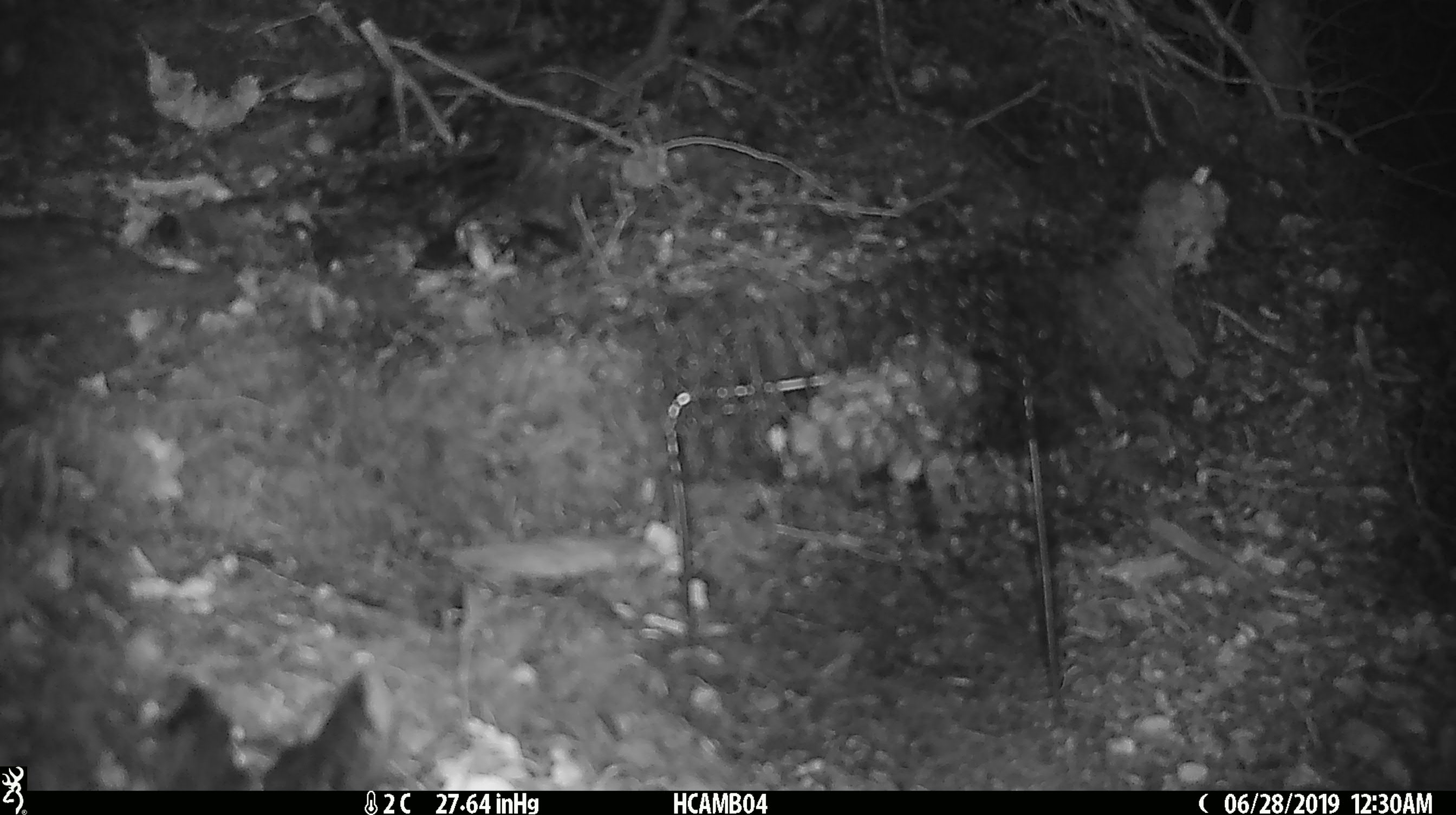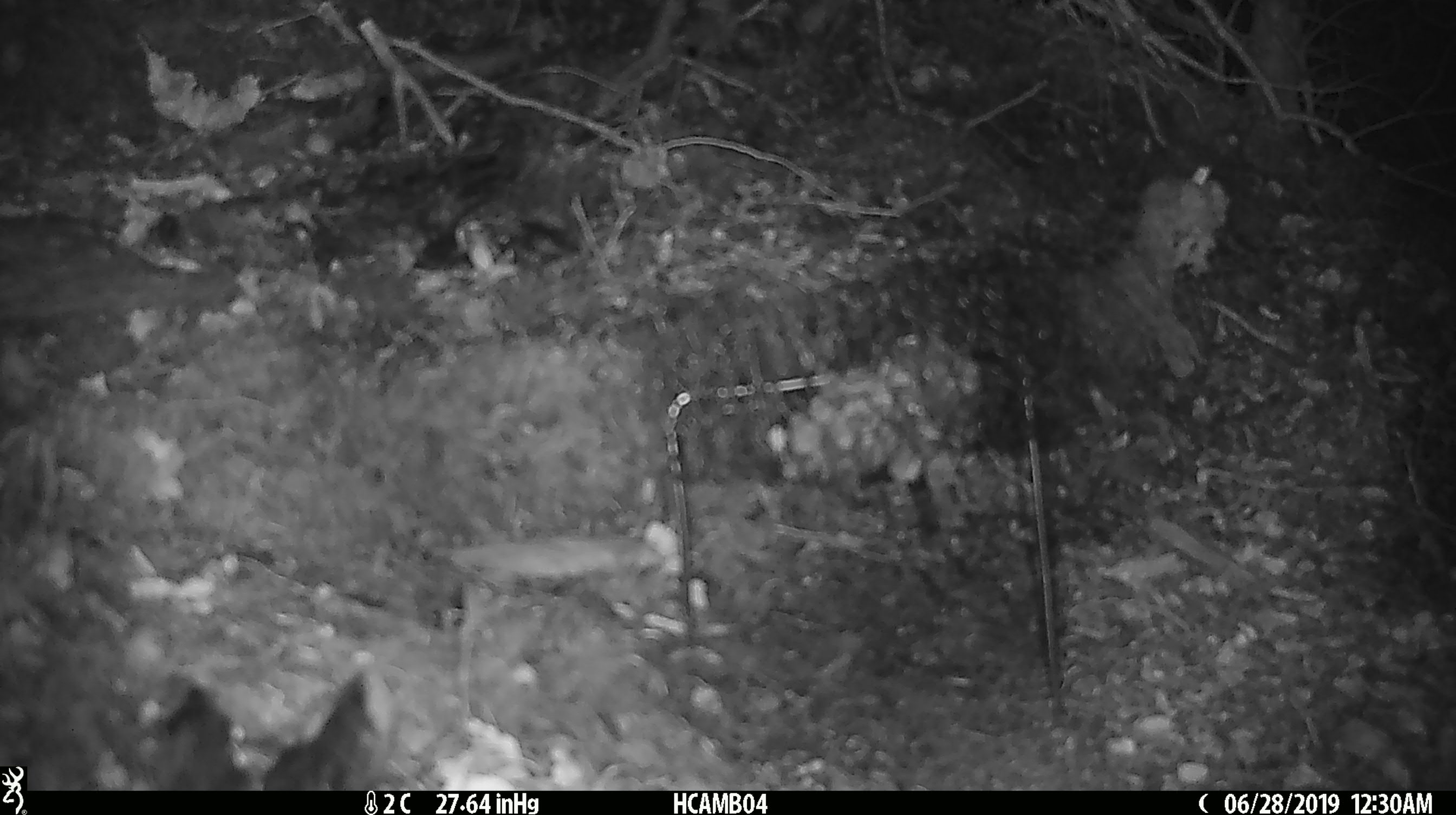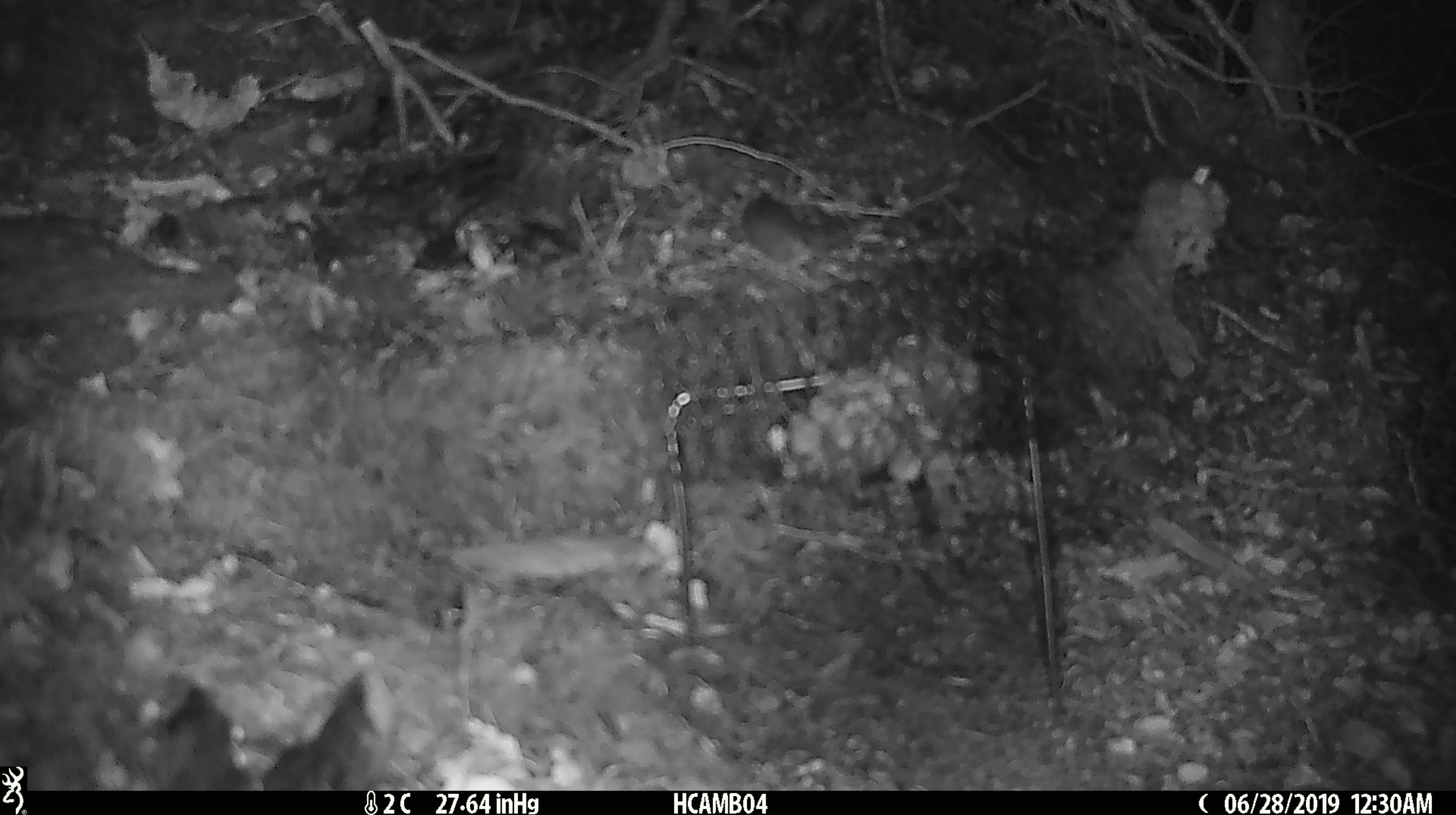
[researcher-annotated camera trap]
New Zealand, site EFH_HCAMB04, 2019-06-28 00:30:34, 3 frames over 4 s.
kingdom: Animalia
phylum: Chordata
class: Mammalia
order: Rodentia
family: Muridae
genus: Mus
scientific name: Mus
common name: mouse